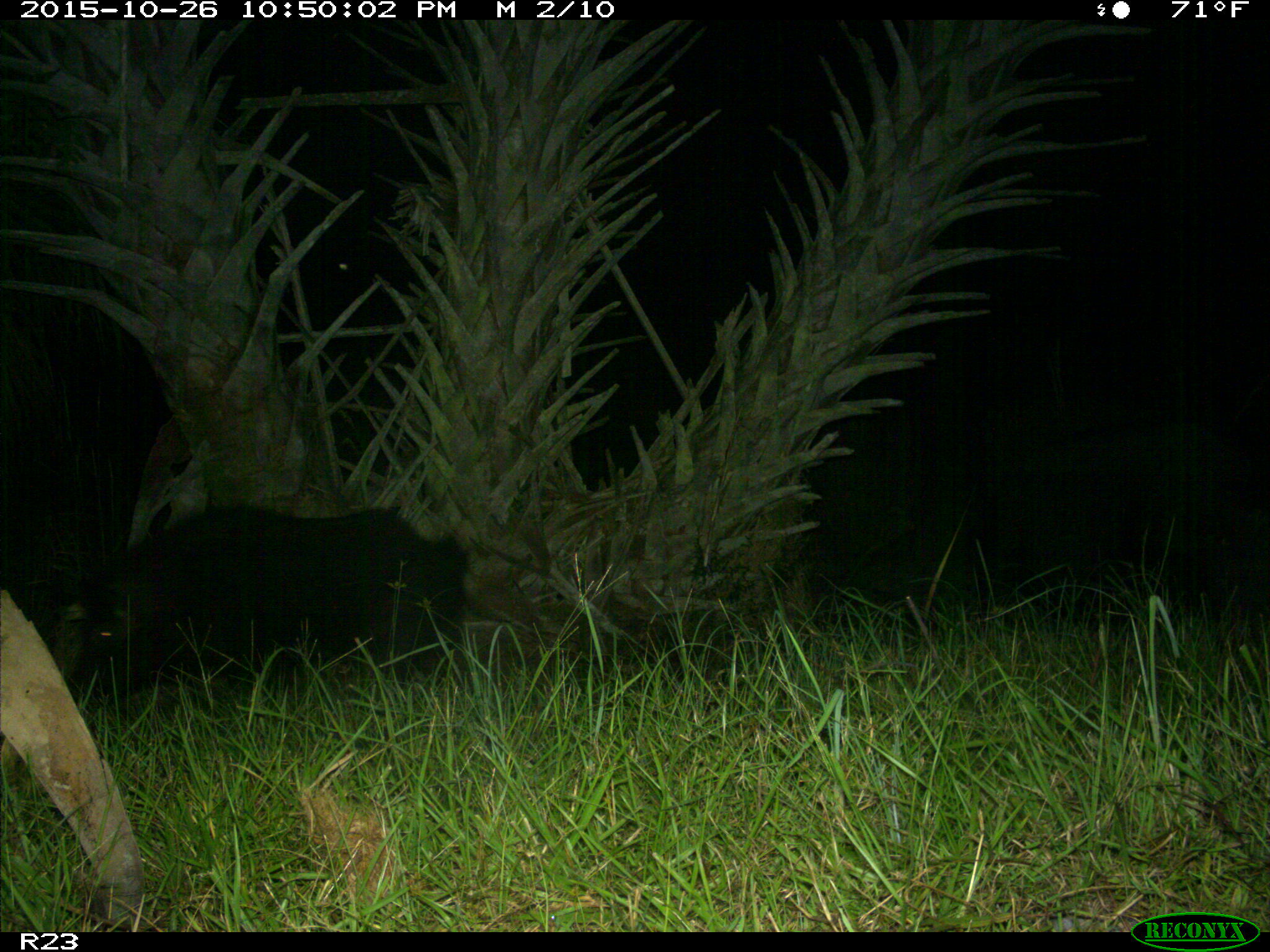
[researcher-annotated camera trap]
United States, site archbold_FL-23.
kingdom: Animalia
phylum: Chordata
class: Mammalia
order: Artiodactyla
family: Suidae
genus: Sus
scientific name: Sus scrofa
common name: wild boar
Sus scrofa (wild boar).